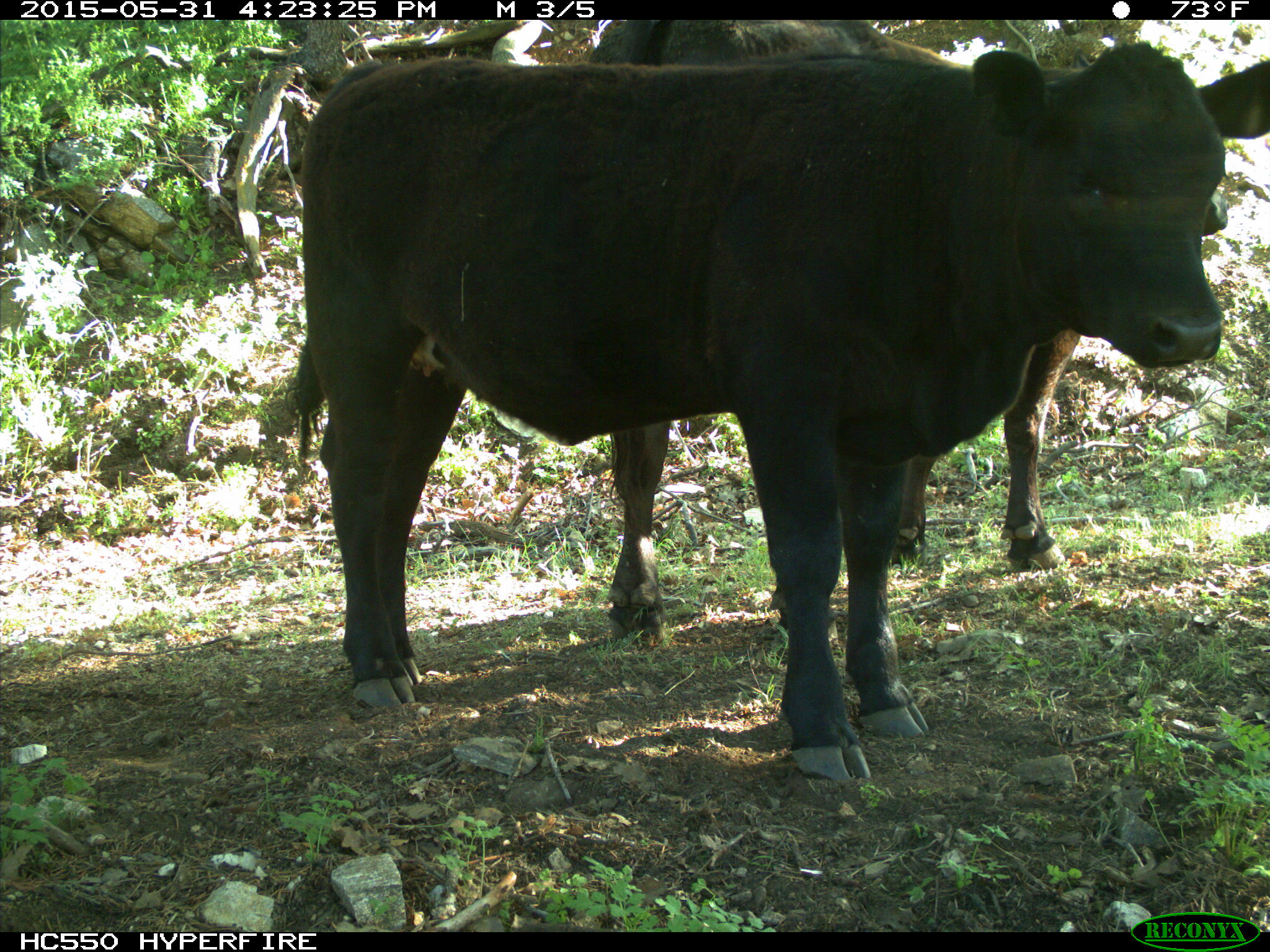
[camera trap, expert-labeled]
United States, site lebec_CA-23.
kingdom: Animalia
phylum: Chordata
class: Mammalia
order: Artiodactyla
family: Bovidae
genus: Bos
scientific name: Bos taurus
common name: domestic cow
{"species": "Bos taurus (domestic cow)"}